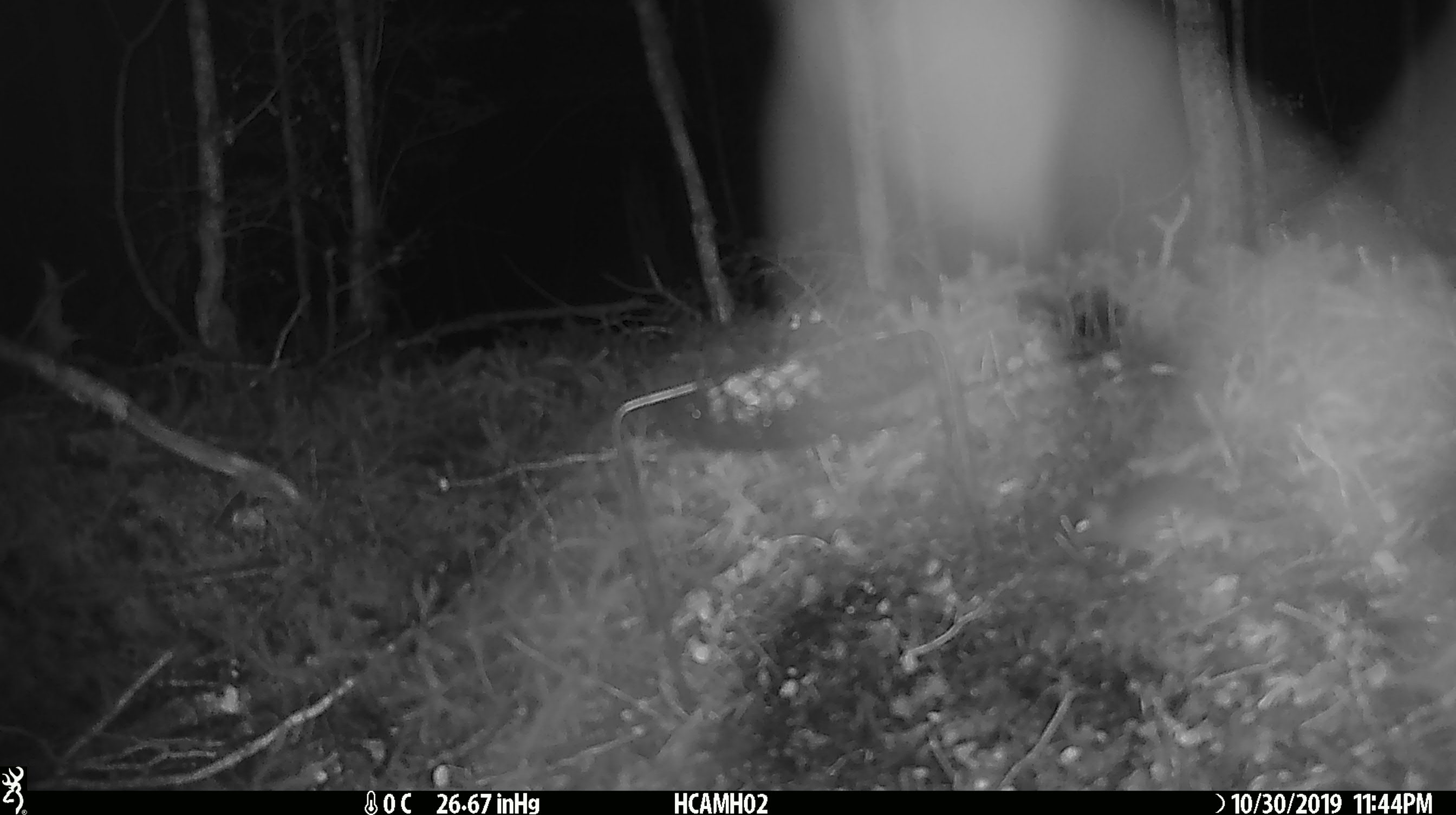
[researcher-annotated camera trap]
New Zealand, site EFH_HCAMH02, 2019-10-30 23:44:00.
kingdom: Animalia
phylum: Chordata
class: Mammalia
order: Rodentia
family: Muridae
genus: Mus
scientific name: Mus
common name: mouse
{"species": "mouse (Mus)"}